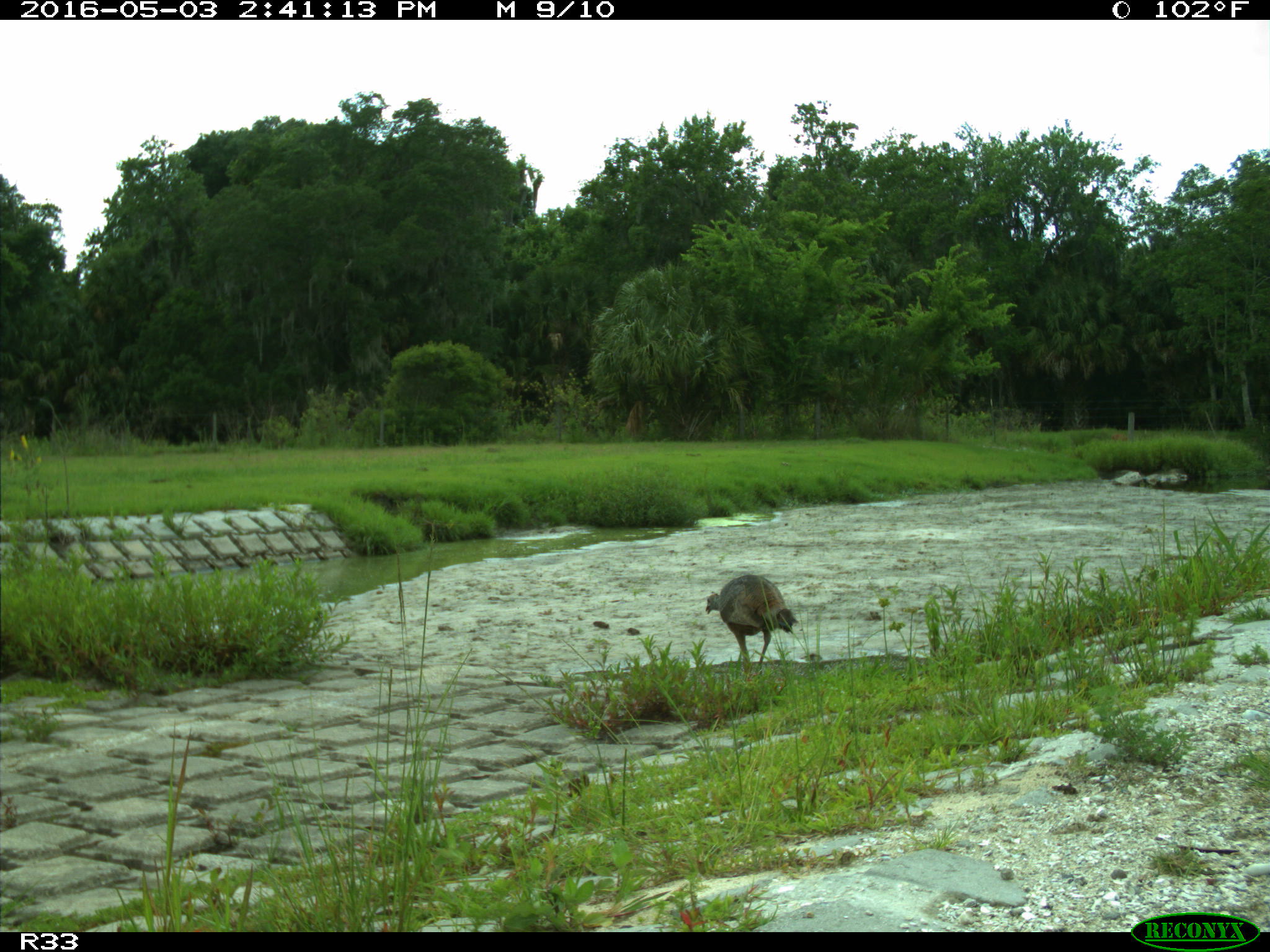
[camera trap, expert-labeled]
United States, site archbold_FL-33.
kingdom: Animalia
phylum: Chordata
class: Aves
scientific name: Aves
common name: birds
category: unidentified bird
Unidentified bird (birds) (Aves).